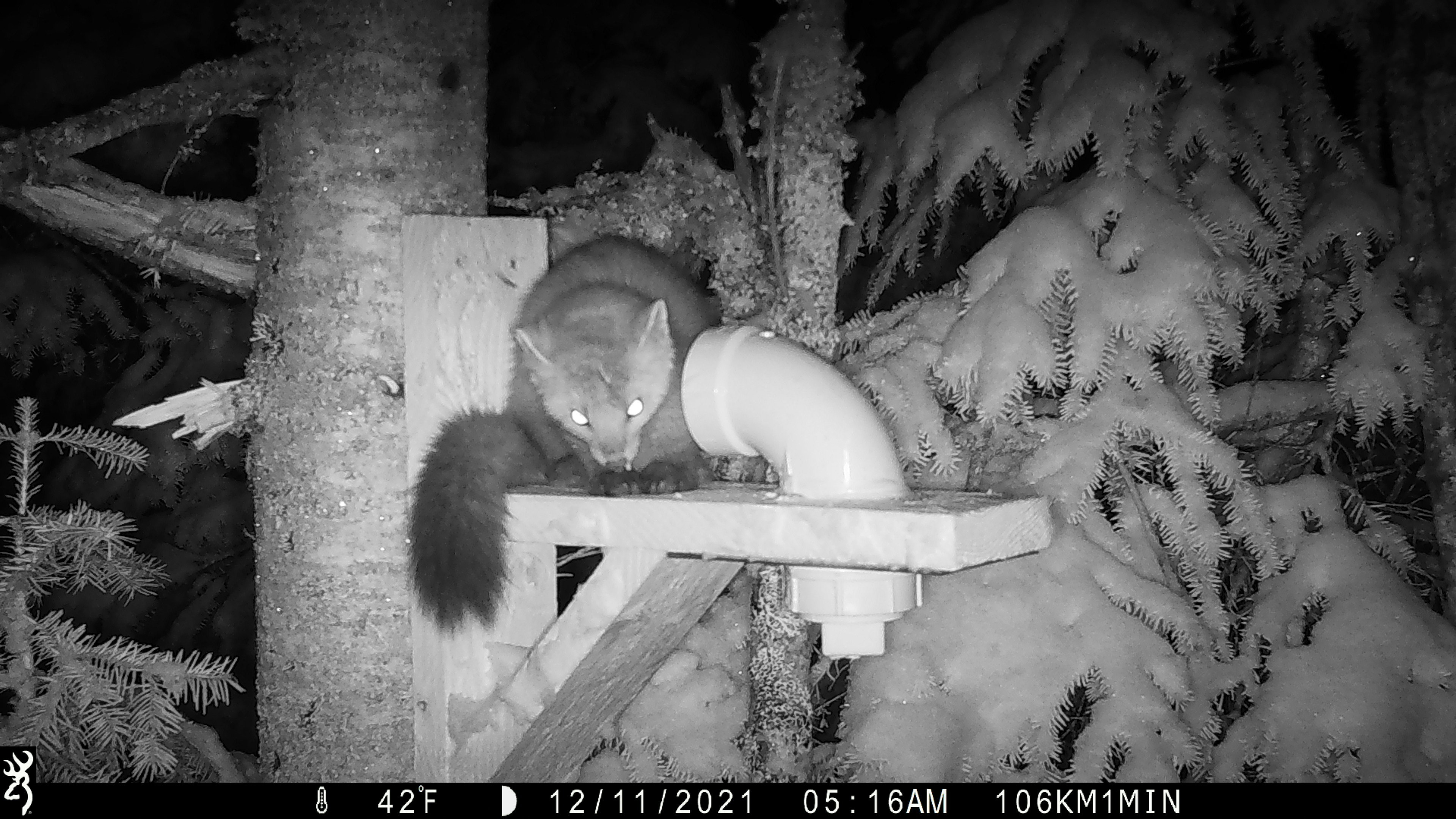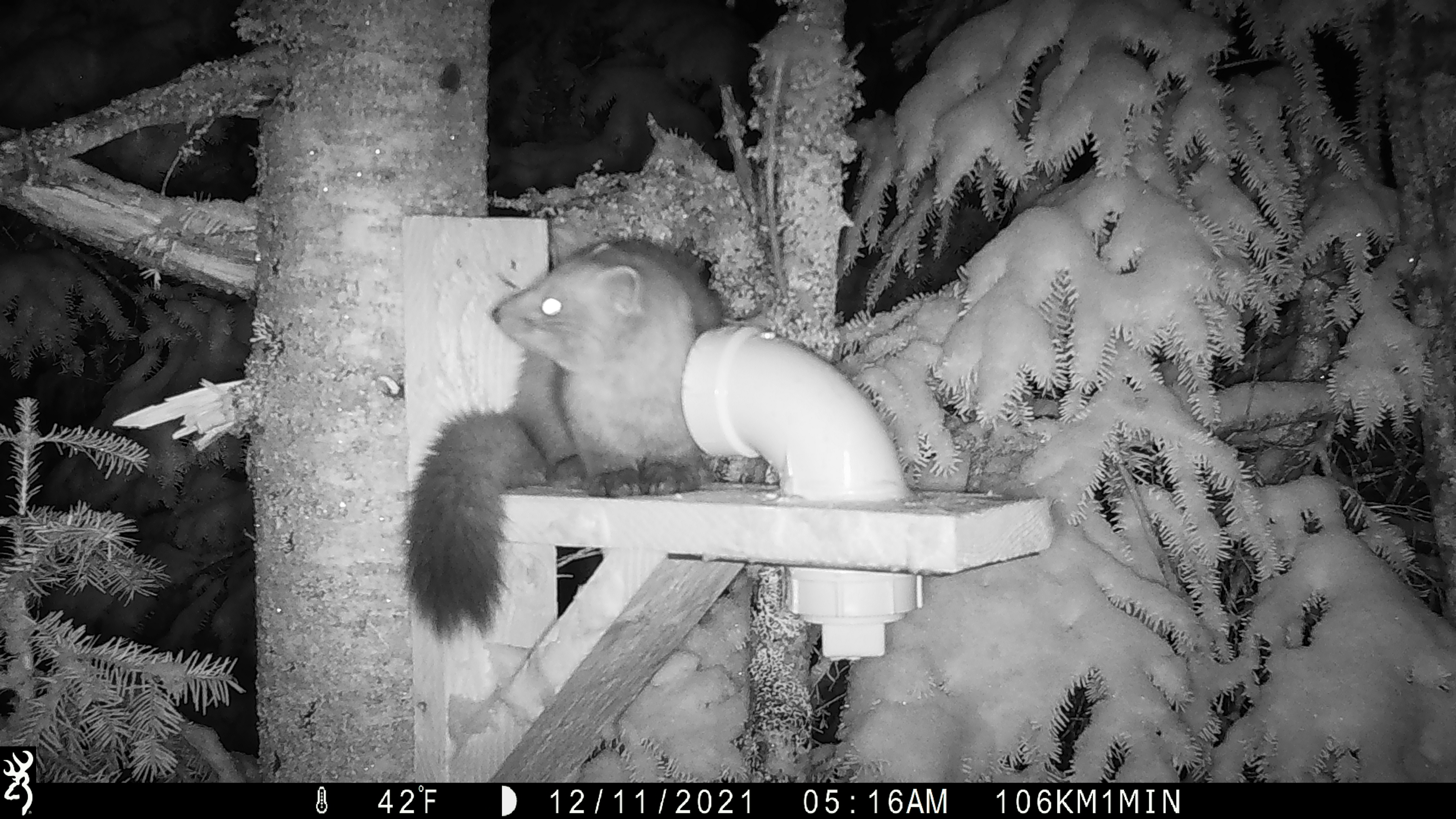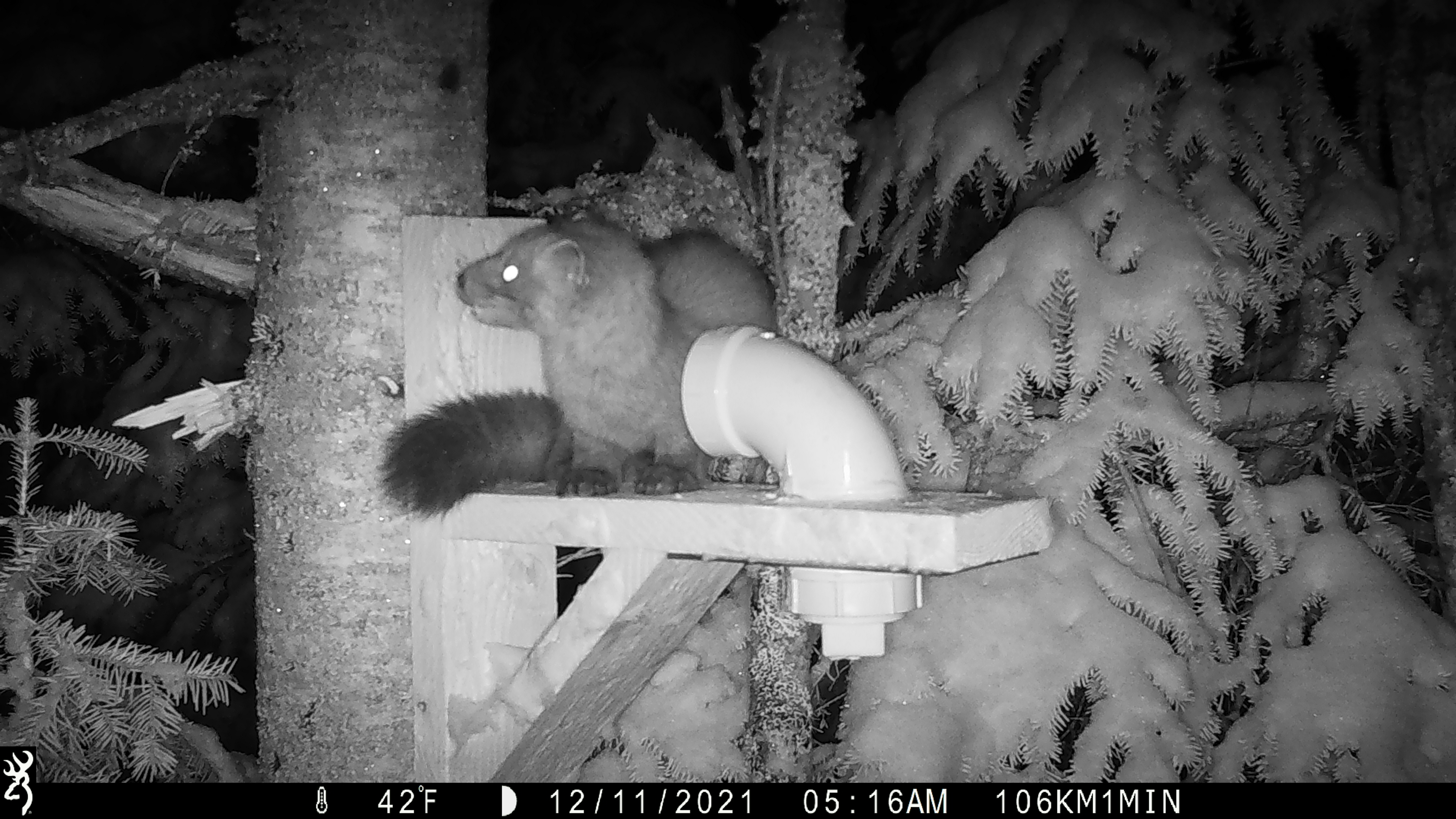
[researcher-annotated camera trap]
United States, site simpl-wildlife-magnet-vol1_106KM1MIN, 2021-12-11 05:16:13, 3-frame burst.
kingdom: Animalia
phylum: Chordata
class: Mammalia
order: Carnivora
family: Mustelidae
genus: Martes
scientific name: Martes americana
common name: american marten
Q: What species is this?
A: American marten (Martes americana).